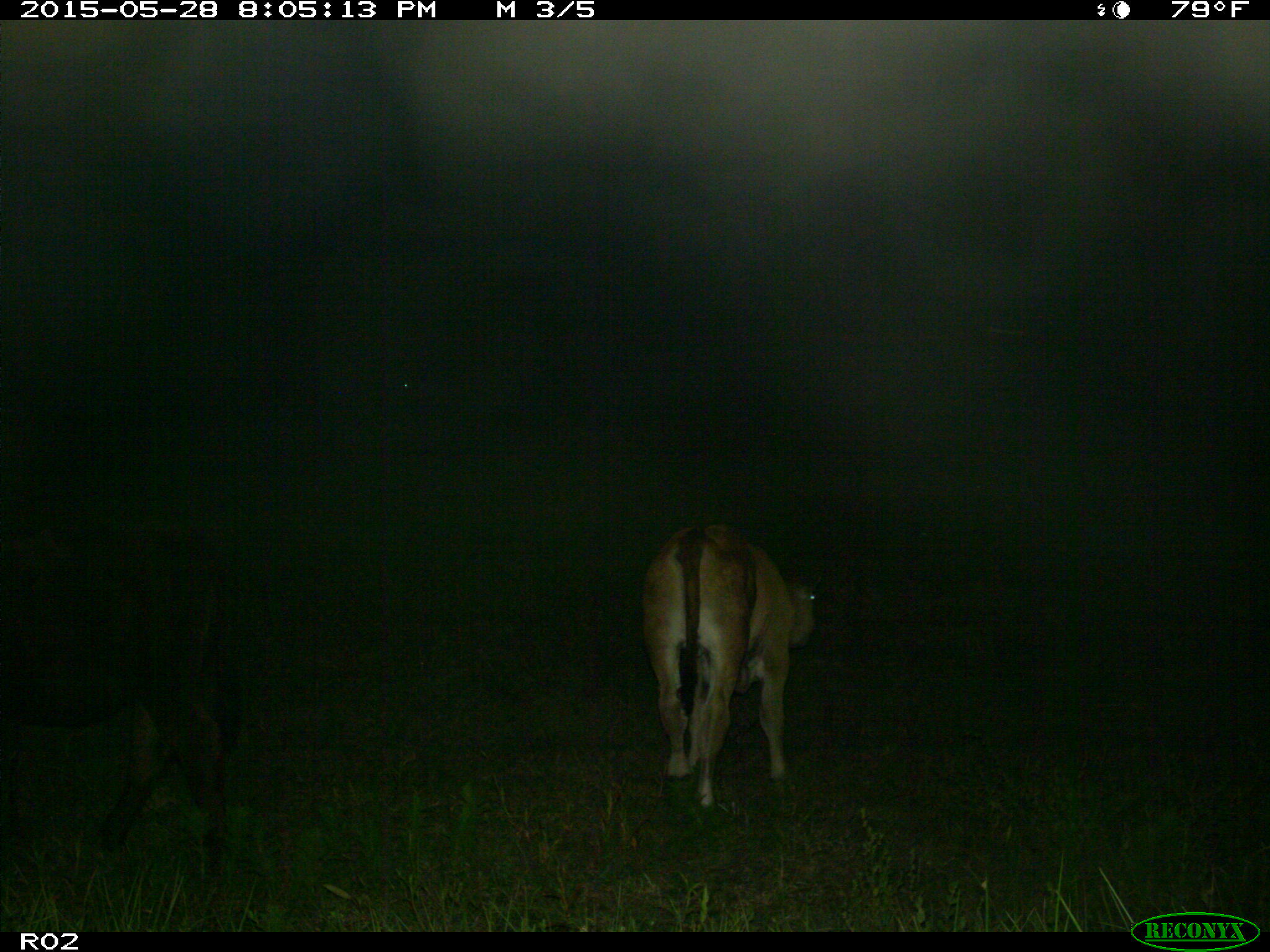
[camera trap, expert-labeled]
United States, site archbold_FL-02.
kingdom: Animalia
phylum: Chordata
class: Mammalia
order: Artiodactyla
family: Bovidae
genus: Bos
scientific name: Bos taurus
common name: domestic cow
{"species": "Bos taurus (domestic cow)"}